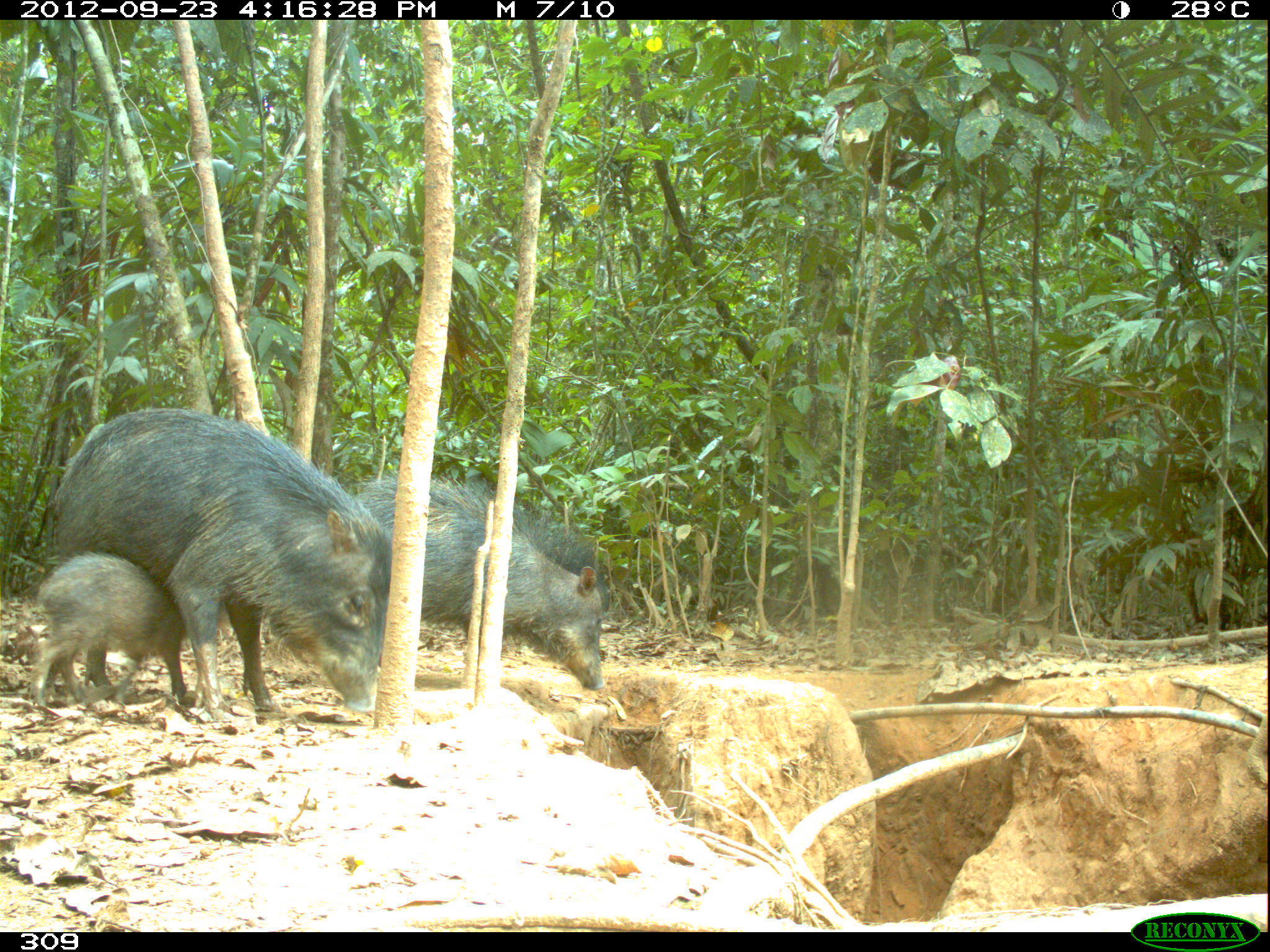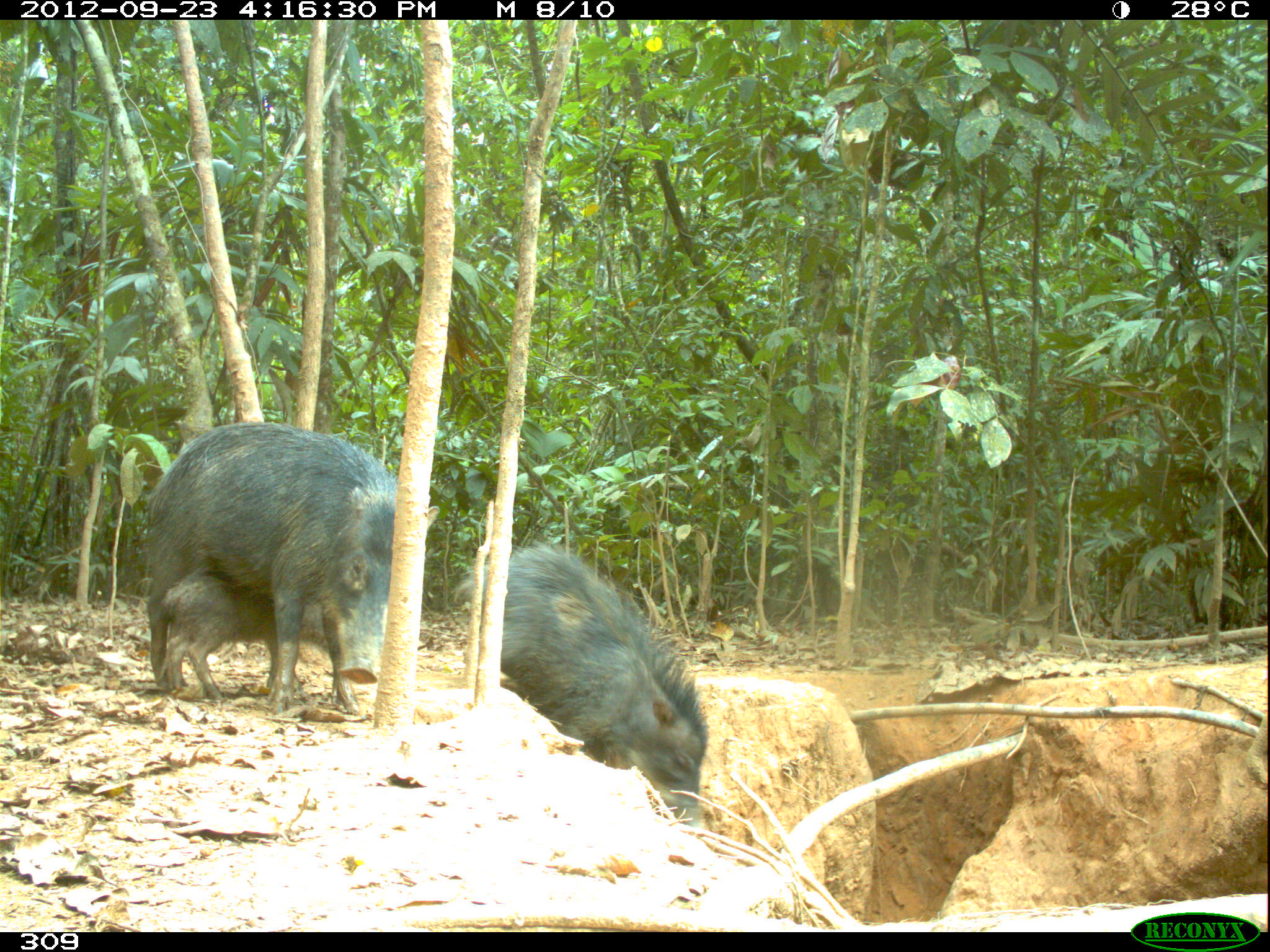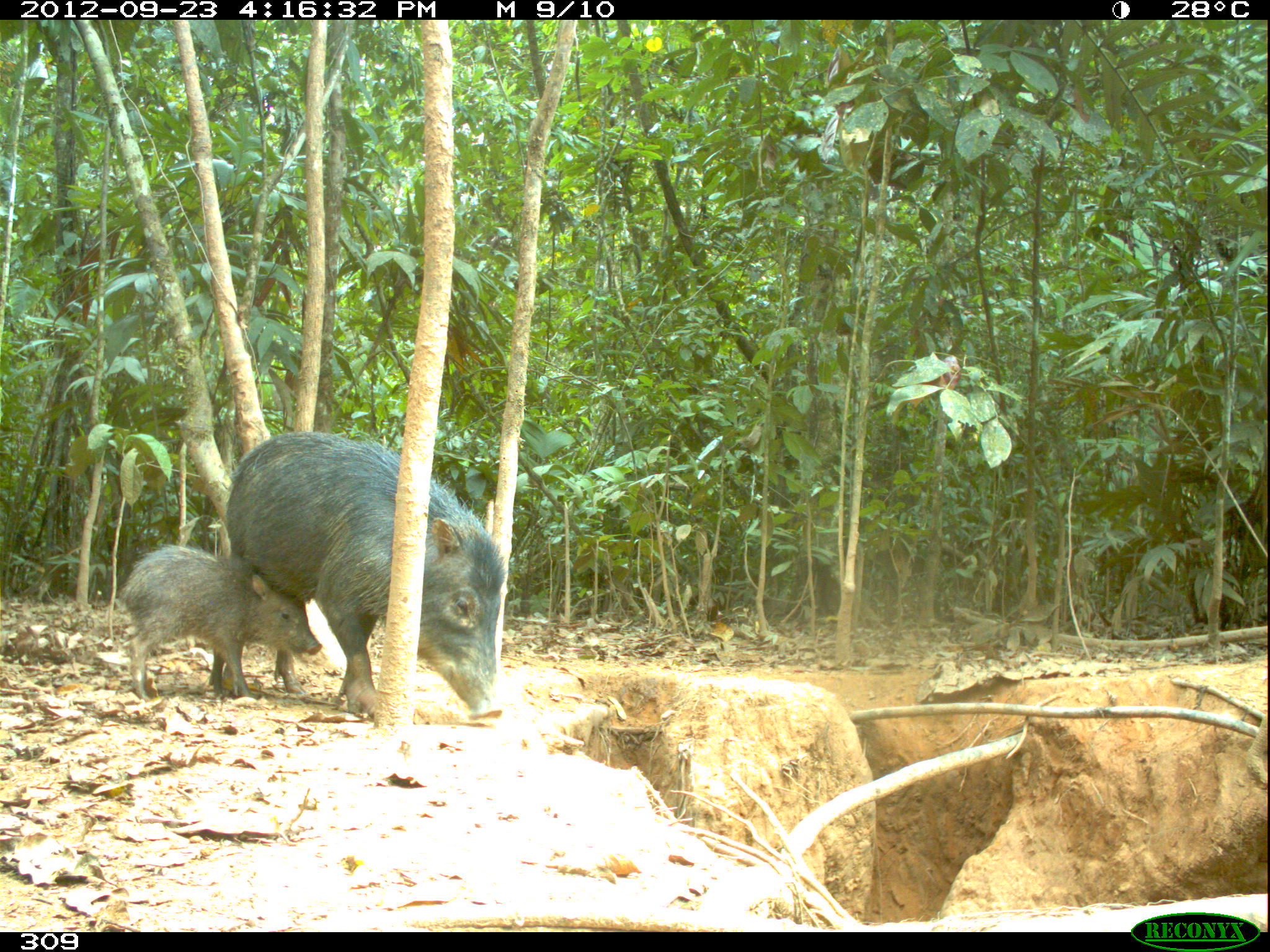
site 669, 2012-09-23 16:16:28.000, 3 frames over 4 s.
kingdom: Animalia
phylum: Chordata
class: Mammalia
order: Artiodactyla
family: Tayassuidae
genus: Tayassu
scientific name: Tayassu pecari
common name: white-lipped peccary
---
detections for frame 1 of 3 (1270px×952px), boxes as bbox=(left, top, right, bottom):
tayassu pecari: bbox=(53, 407, 391, 718); bbox=(356, 470, 608, 688); bbox=(30, 548, 189, 710)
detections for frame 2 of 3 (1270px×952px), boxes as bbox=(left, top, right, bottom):
tayassu pecari: bbox=(142, 420, 438, 710); bbox=(454, 541, 708, 824); bbox=(164, 573, 327, 700)